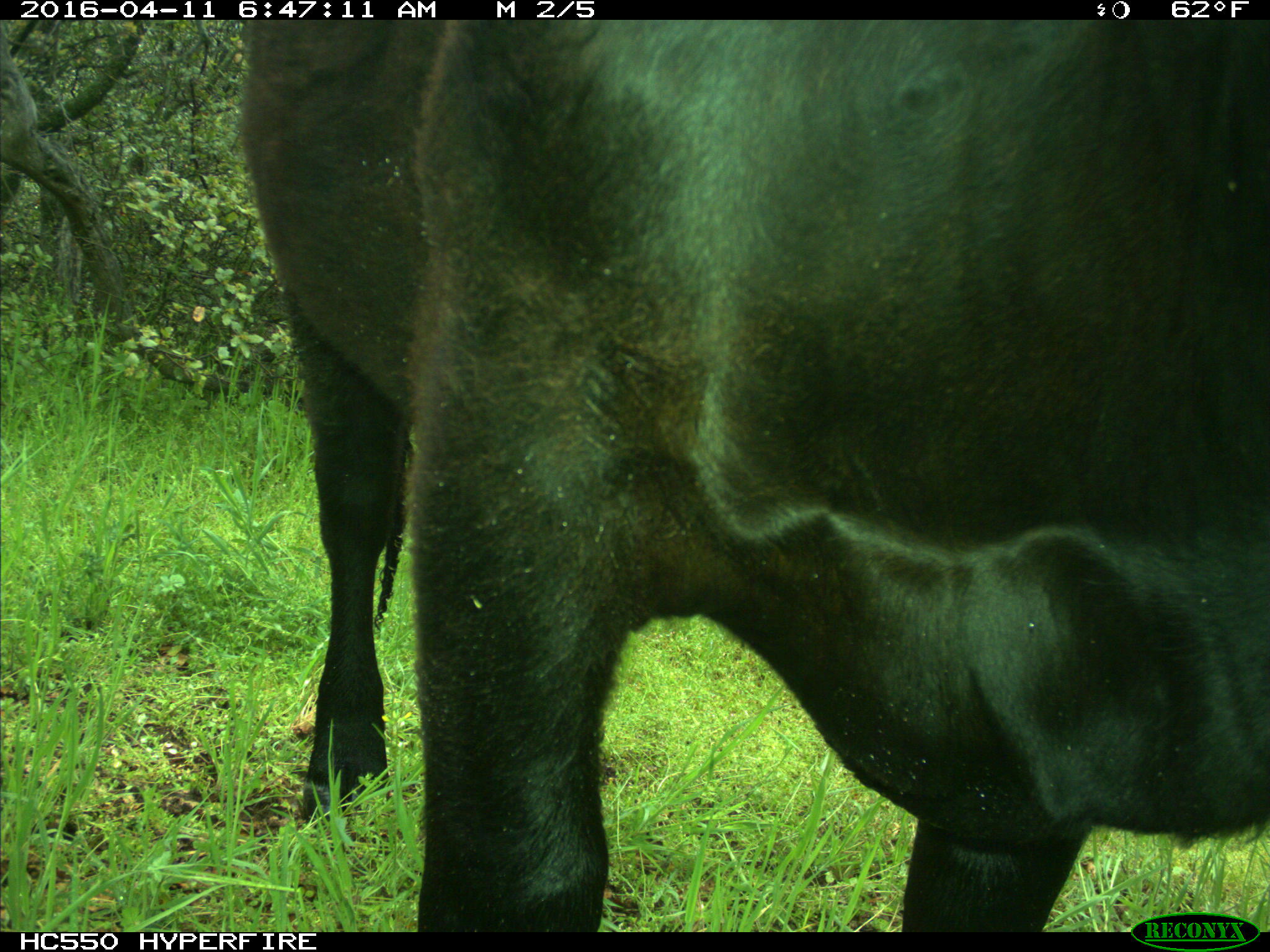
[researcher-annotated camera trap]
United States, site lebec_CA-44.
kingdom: Animalia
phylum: Chordata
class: Mammalia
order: Artiodactyla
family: Bovidae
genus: Bos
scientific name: Bos taurus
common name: domestic cow